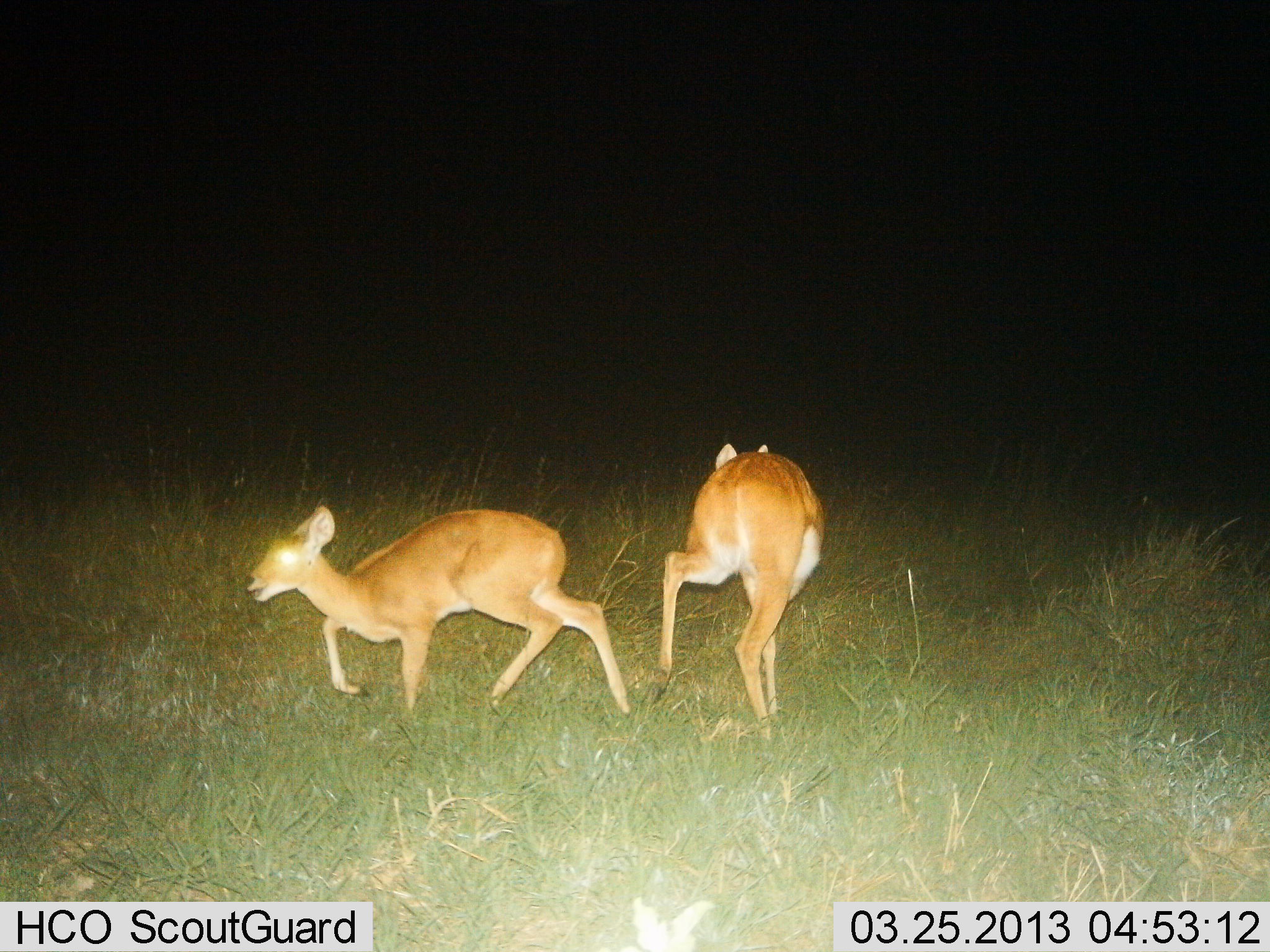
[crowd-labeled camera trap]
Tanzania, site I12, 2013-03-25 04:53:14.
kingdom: Animalia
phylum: Chordata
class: Mammalia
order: Artiodactyla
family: Bovidae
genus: Redunca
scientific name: Redunca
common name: reedbuck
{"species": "reedbuck (Redunca)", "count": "2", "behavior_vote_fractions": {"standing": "17%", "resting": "0%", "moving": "89%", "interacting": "11%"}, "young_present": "0%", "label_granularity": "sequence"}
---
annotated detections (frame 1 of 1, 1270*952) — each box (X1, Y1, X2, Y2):
animal: (240, 505, 632, 724); (646, 441, 830, 742)